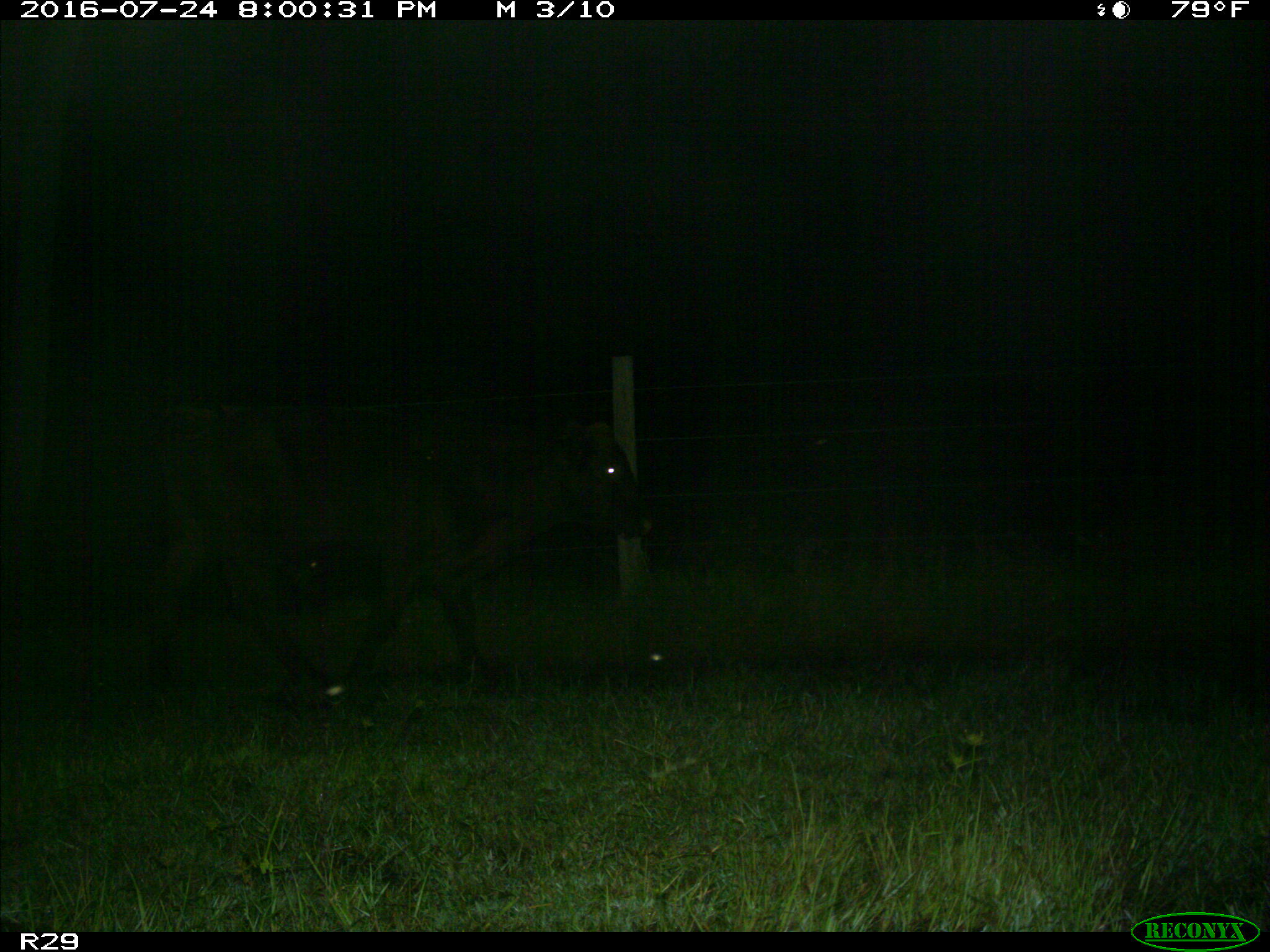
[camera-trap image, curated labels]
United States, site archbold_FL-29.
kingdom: Animalia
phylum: Chordata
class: Mammalia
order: Artiodactyla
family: Bovidae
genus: Bos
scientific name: Bos taurus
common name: domestic cow